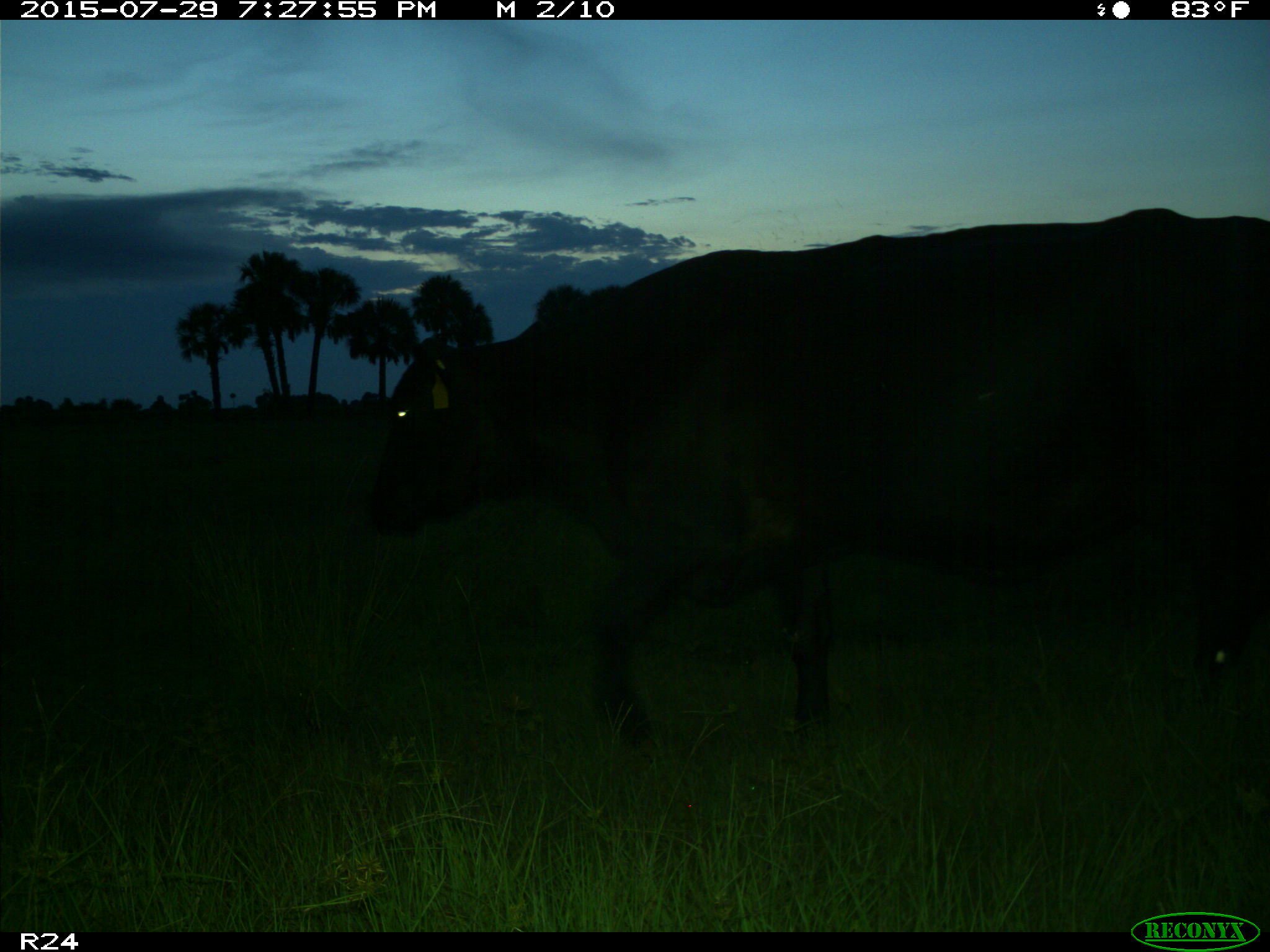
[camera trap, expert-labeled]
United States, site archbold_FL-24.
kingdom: Animalia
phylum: Chordata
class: Mammalia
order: Artiodactyla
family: Bovidae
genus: Bos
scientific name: Bos taurus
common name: domestic cow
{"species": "Bos taurus (domestic cow)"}